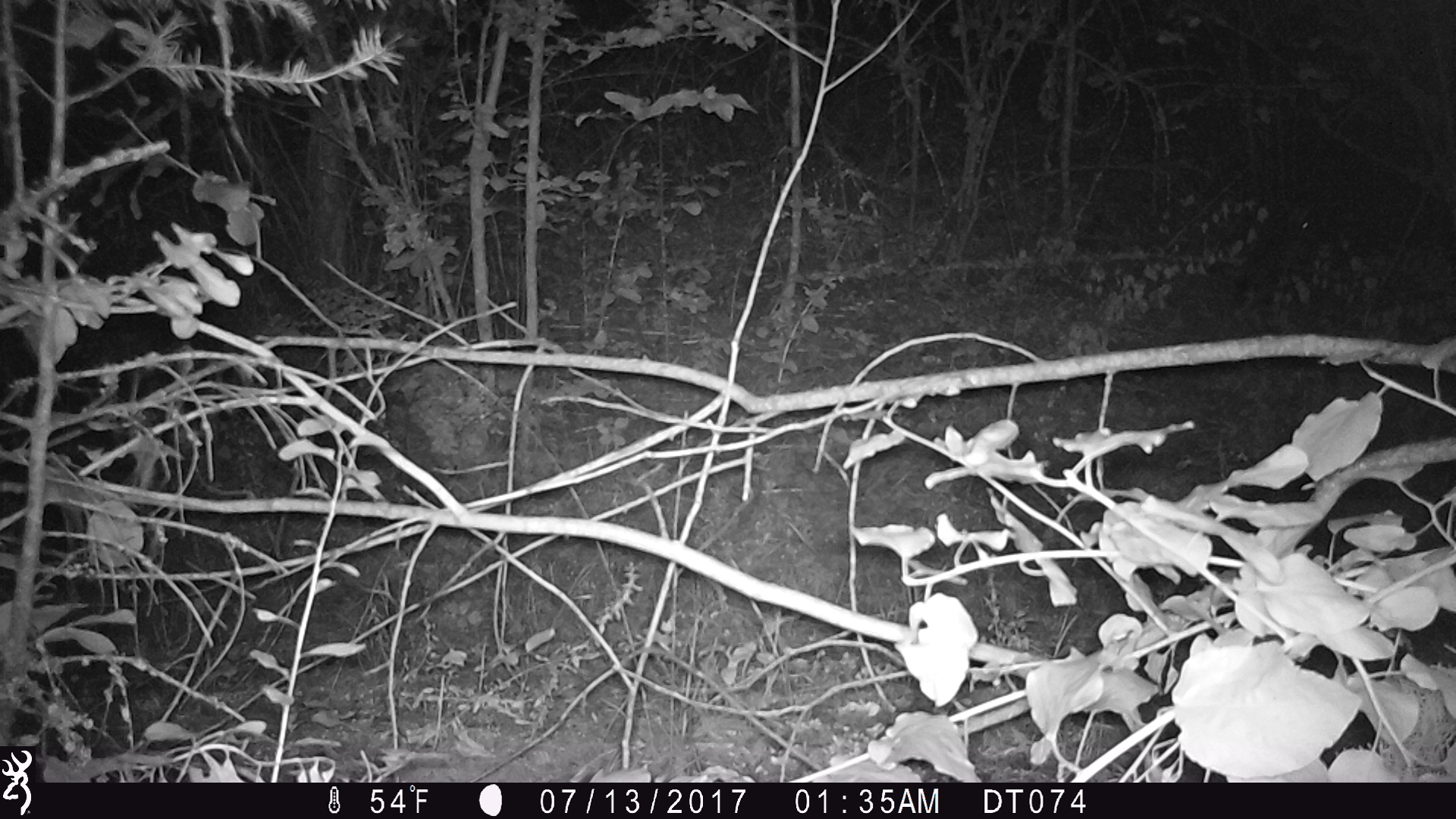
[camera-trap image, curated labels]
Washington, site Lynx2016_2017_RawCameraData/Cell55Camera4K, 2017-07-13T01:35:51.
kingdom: Animalia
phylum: Chordata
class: Mammalia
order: Lagomorpha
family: Leporidae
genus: Lepus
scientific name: Lepus americanus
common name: snowshoe hare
Lepus americanus (snowshoe hare). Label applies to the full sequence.